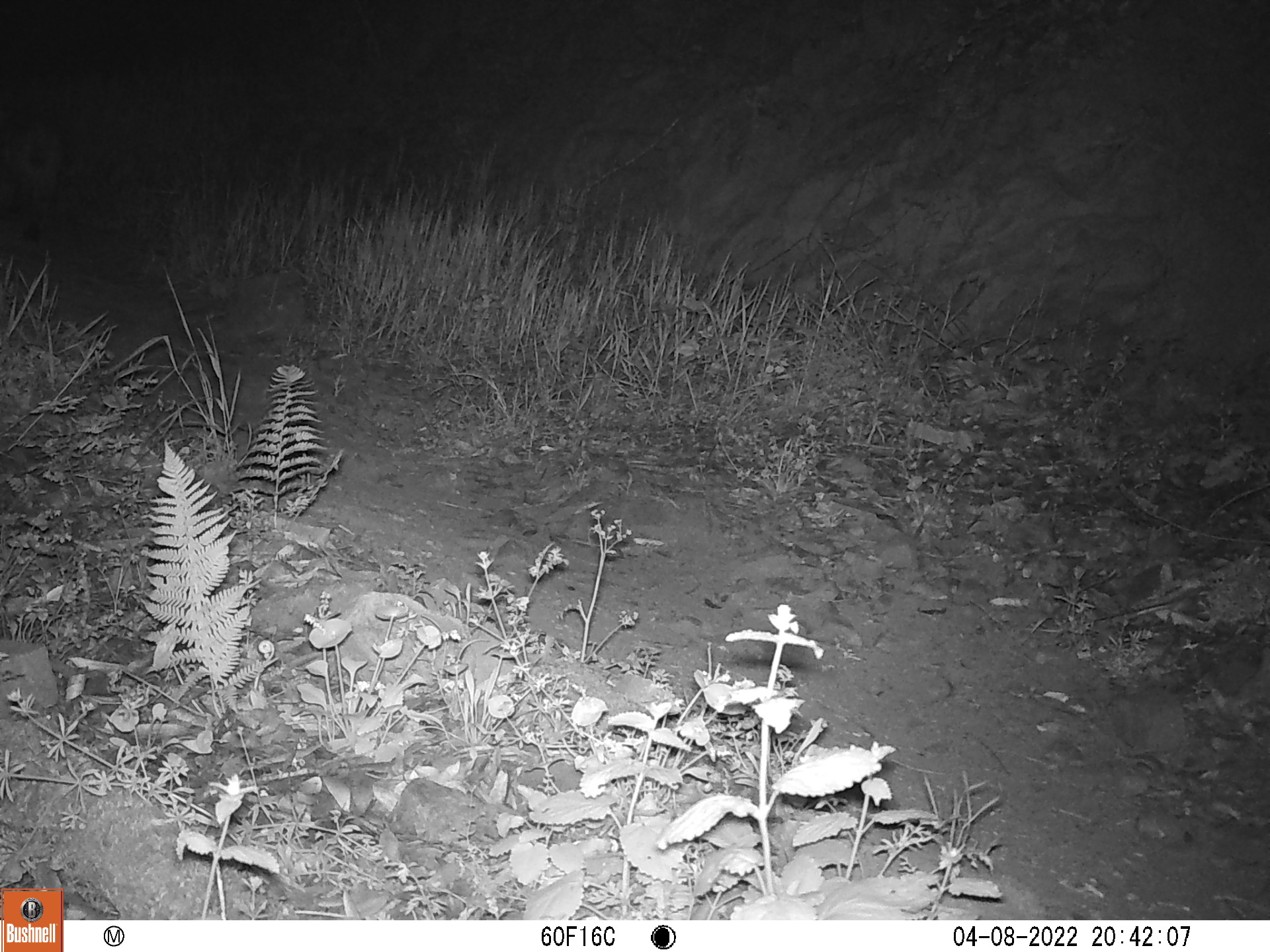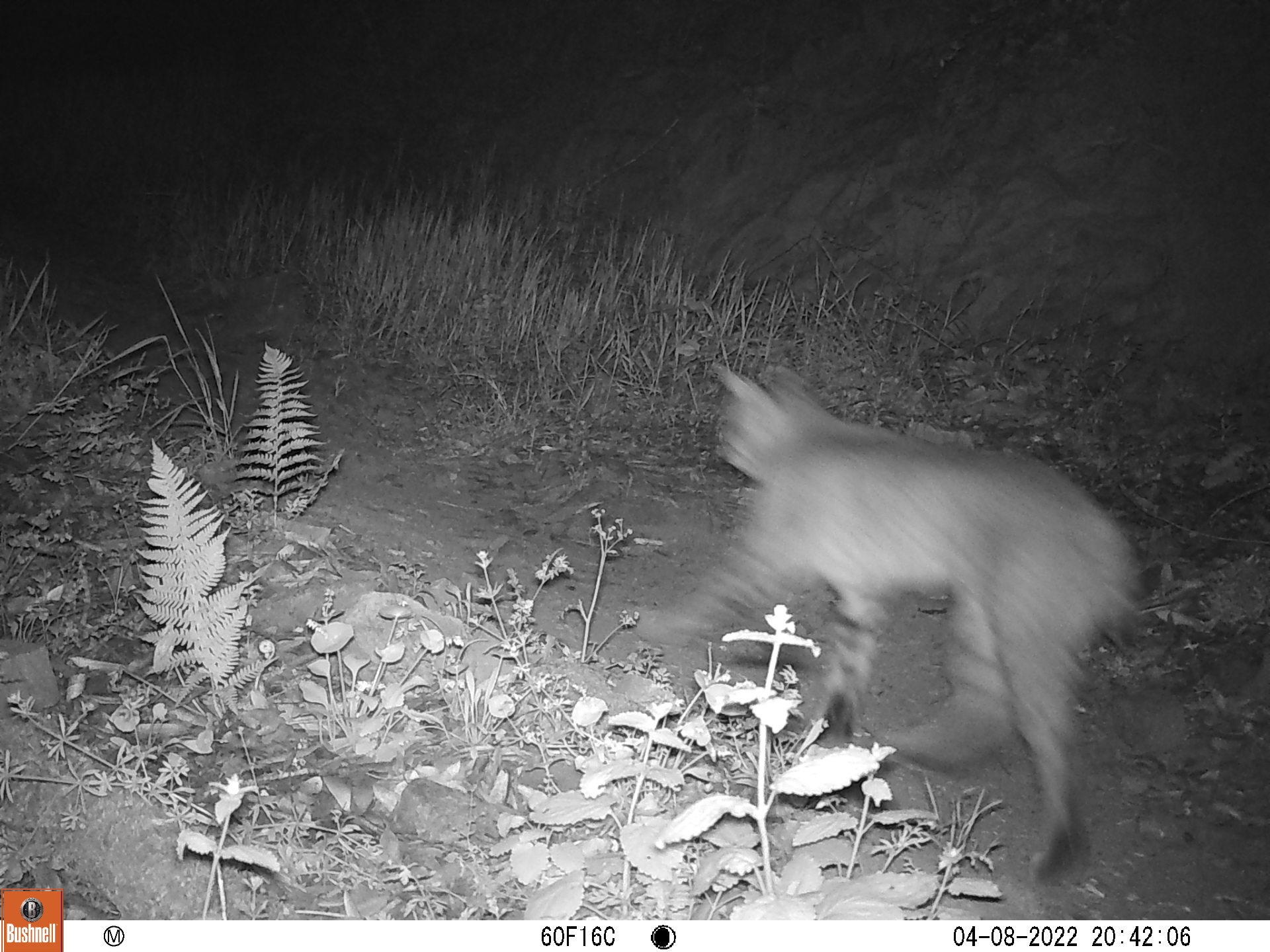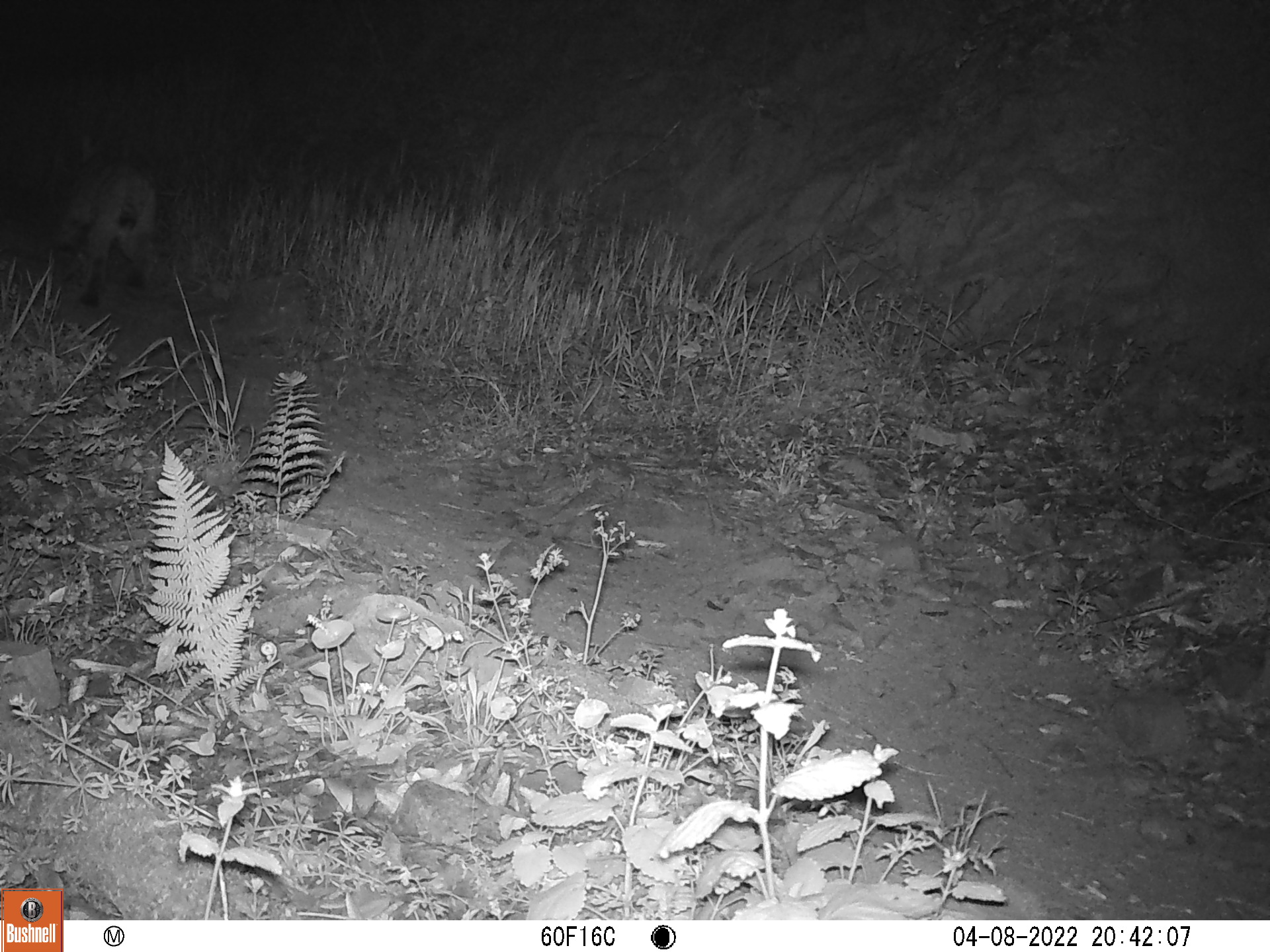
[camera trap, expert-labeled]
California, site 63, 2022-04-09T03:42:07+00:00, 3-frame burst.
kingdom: Animalia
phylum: Chordata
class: Mammalia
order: Carnivora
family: Felidae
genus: Lynx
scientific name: Lynx rufus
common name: bobcat